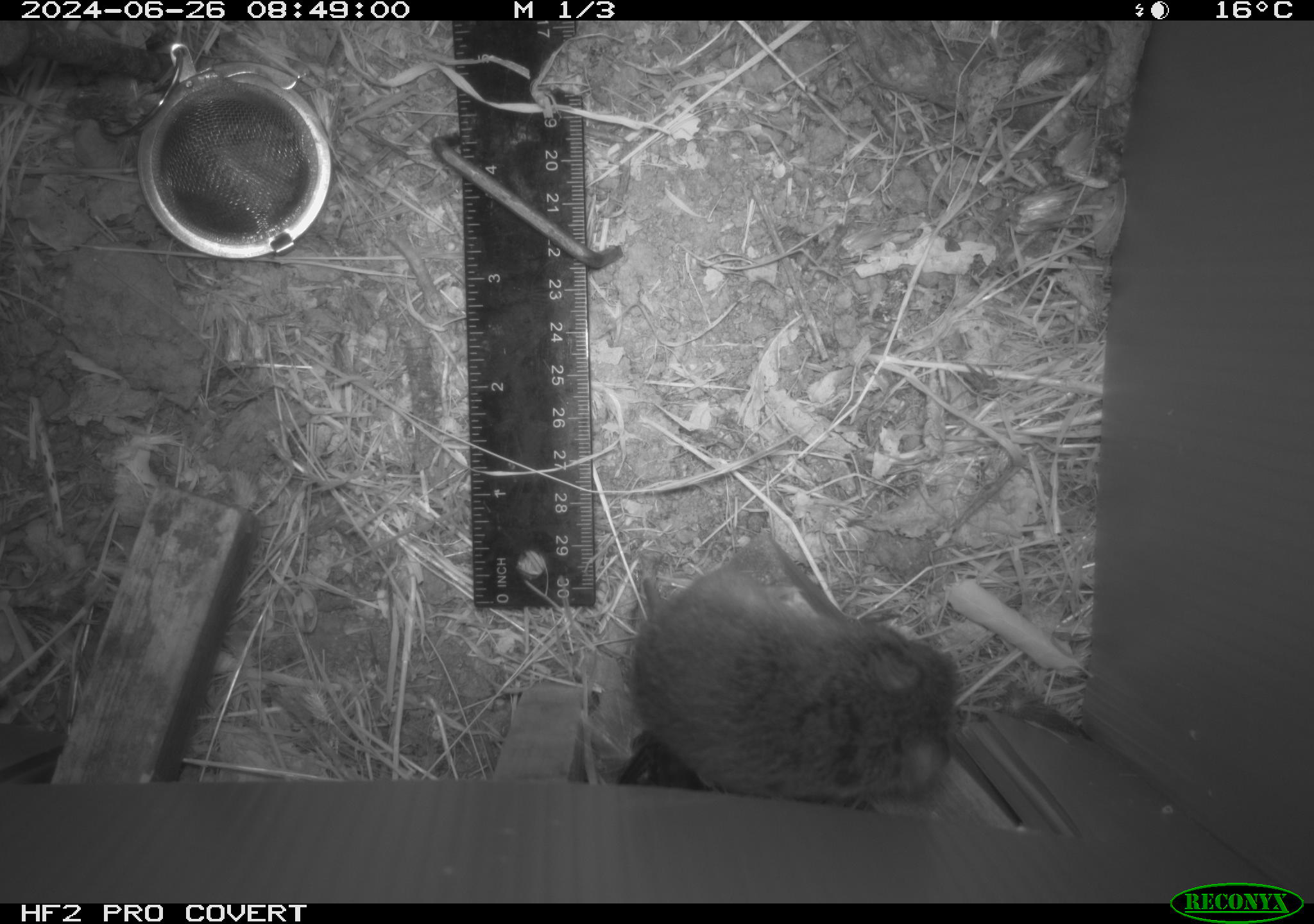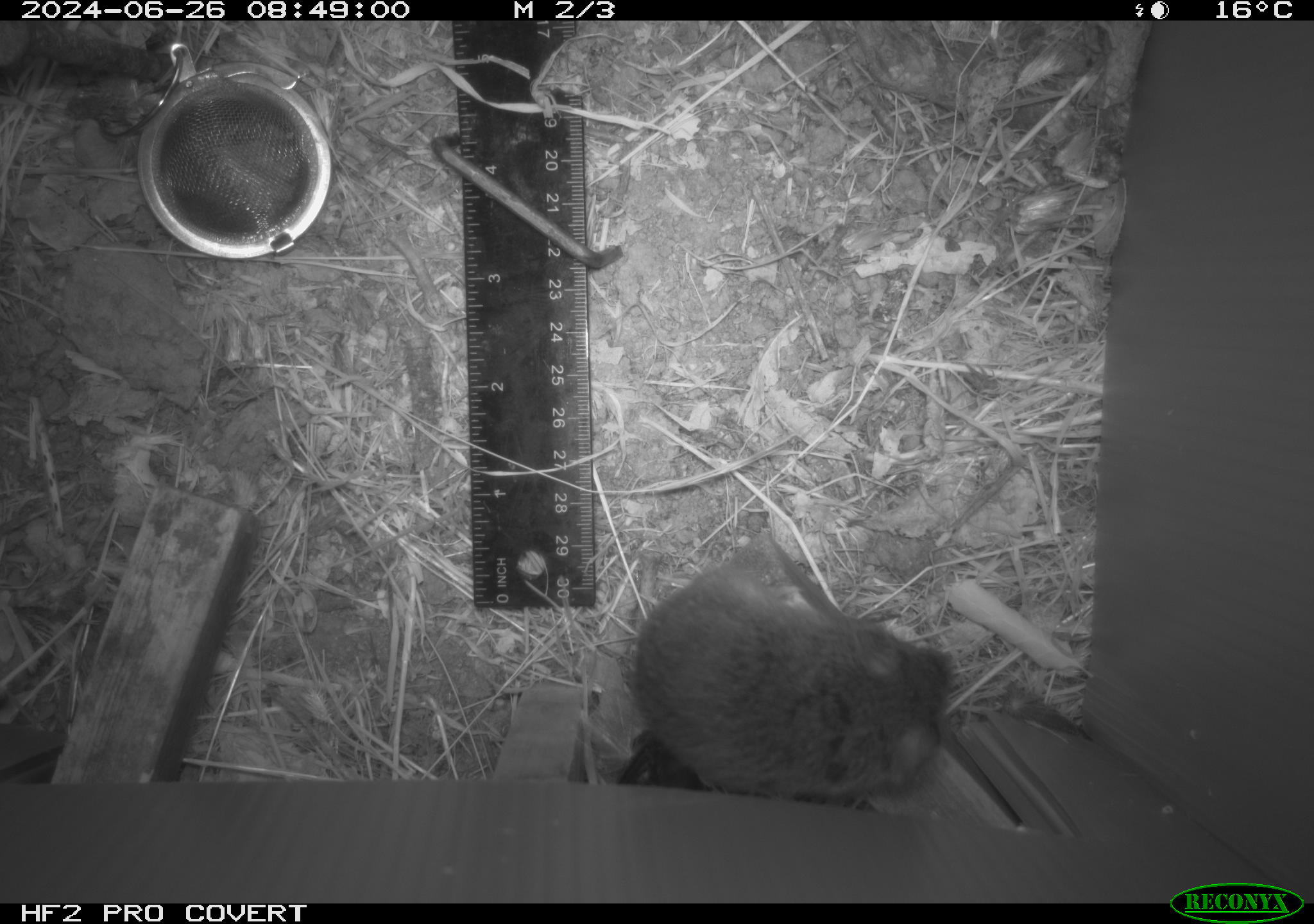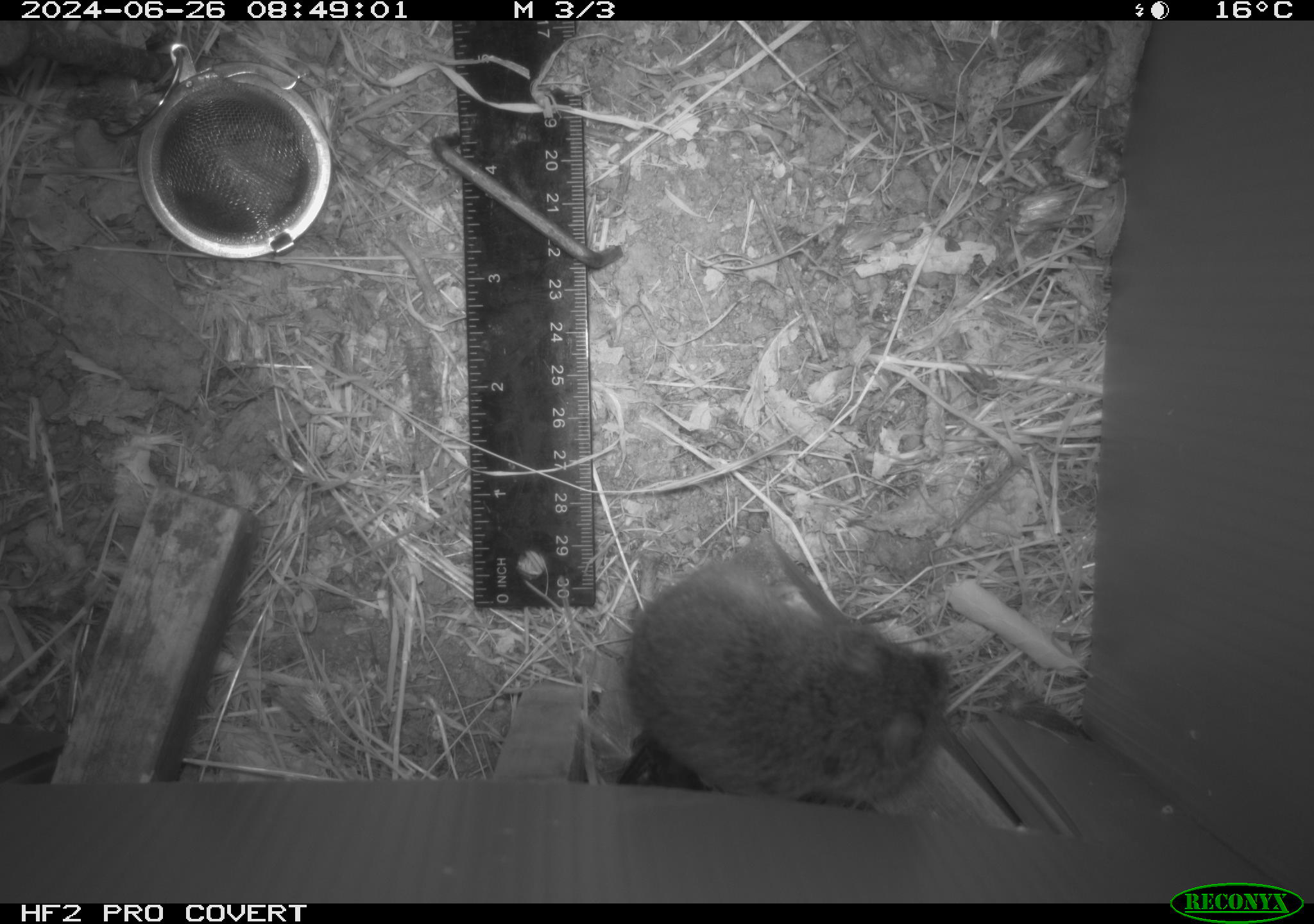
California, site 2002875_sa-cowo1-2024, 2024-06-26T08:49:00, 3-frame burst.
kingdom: Animalia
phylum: Chordata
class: Mammalia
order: Rodentia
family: Cricetidae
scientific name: Arvicolinae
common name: voles, lemmings, and muskrats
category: arvicolinae subfamily